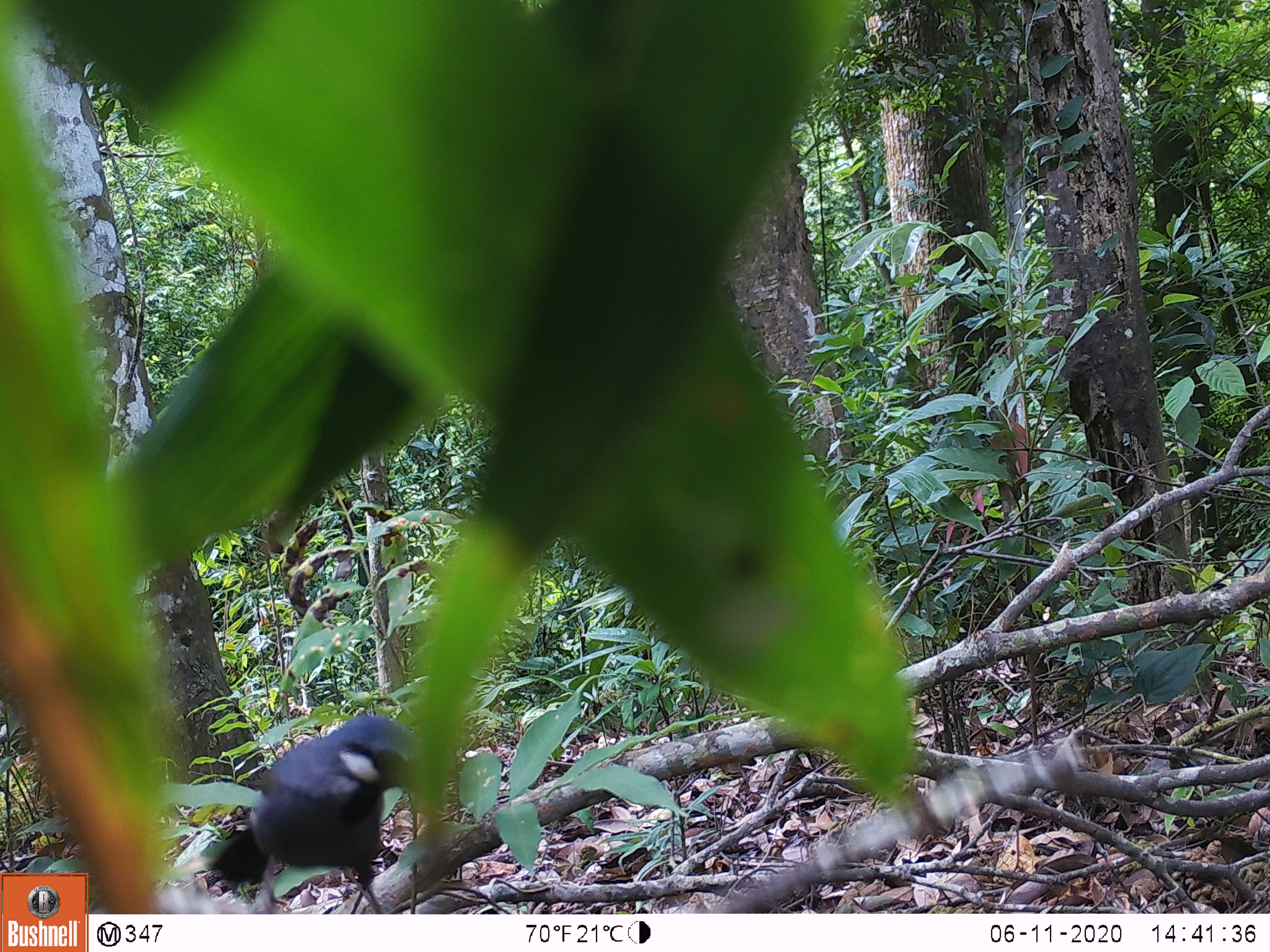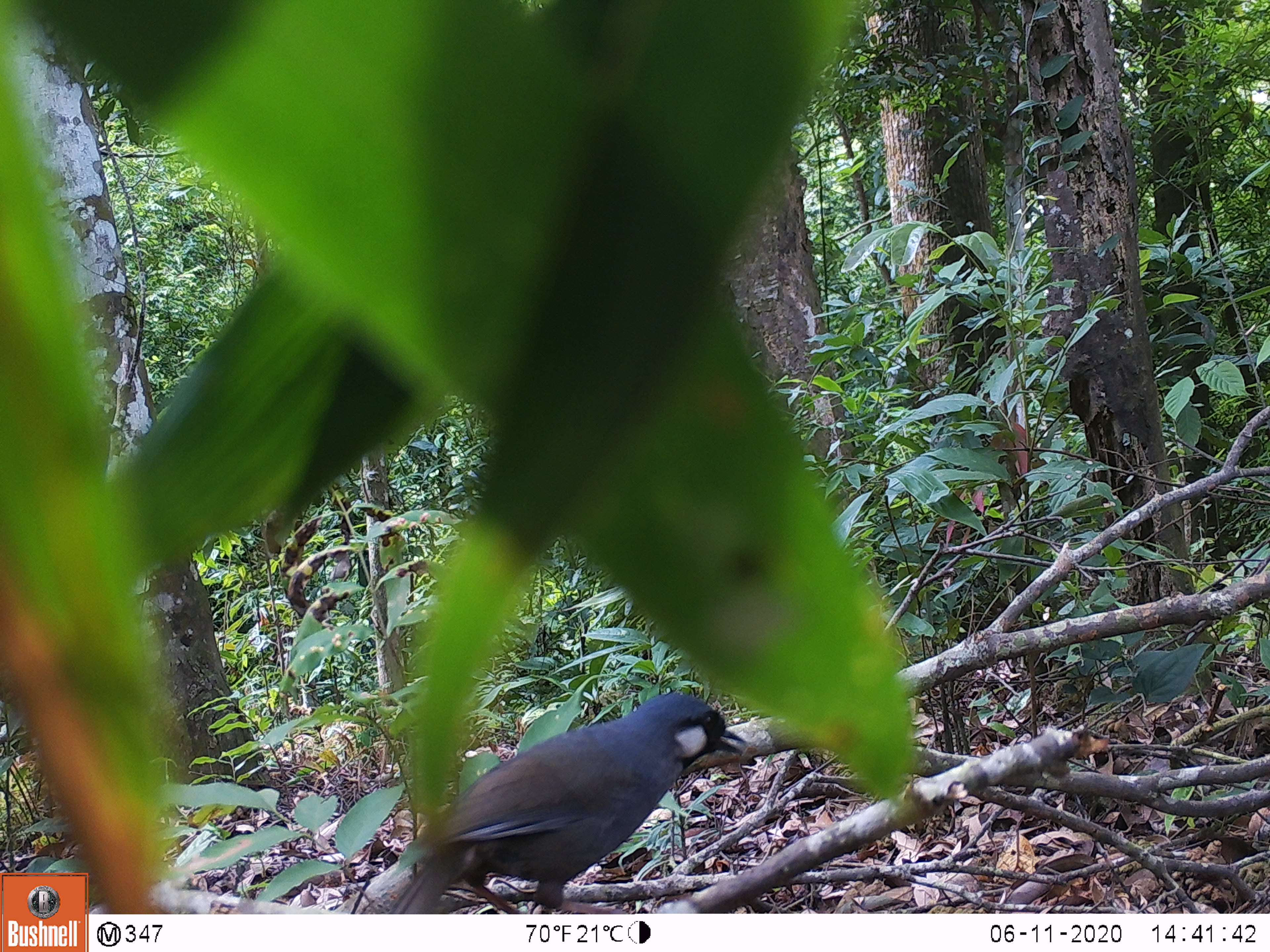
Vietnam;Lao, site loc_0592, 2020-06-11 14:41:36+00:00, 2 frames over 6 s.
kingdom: Animalia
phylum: Chordata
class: Aves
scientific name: Aves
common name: bird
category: unidentified bird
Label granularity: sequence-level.